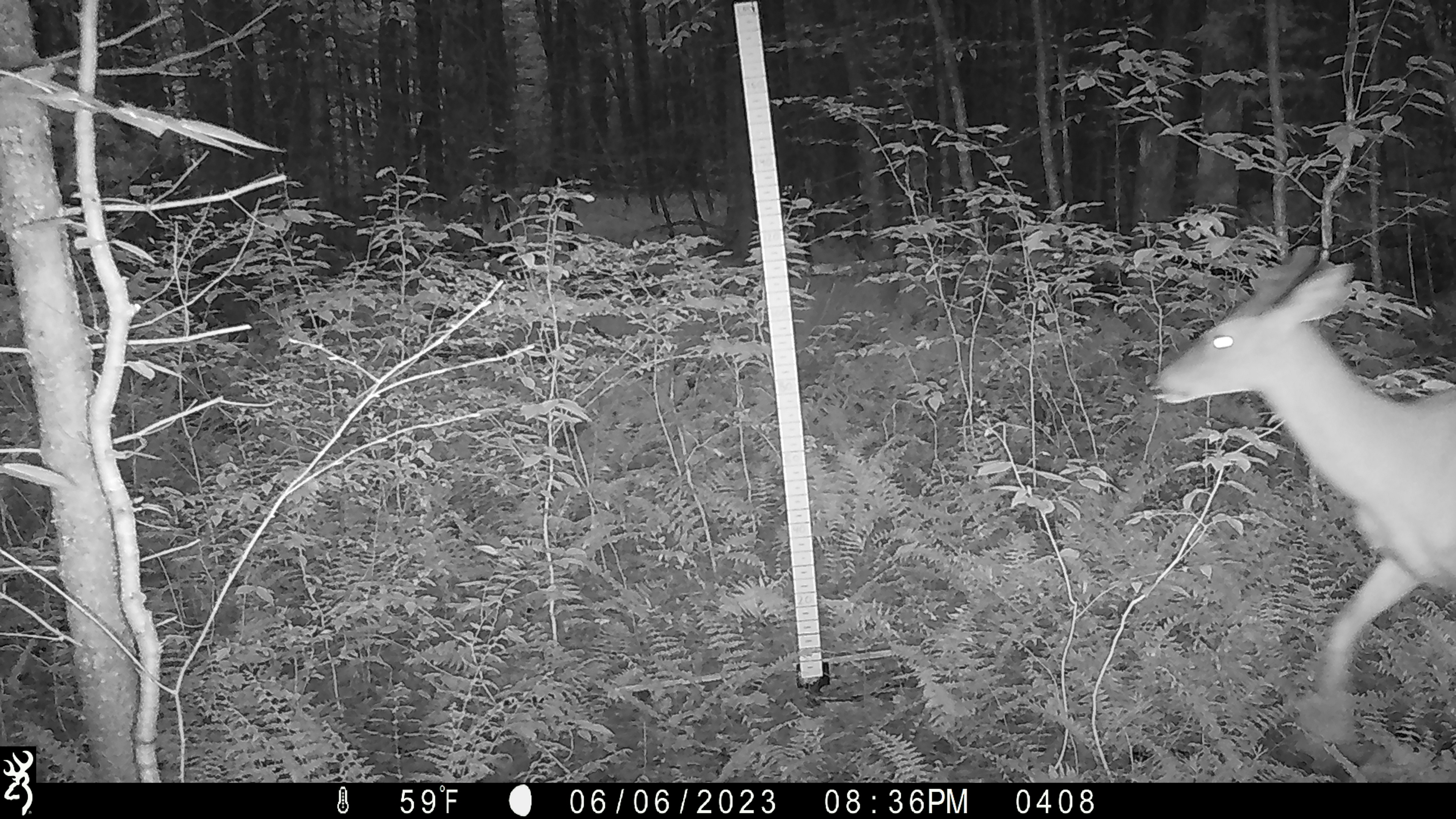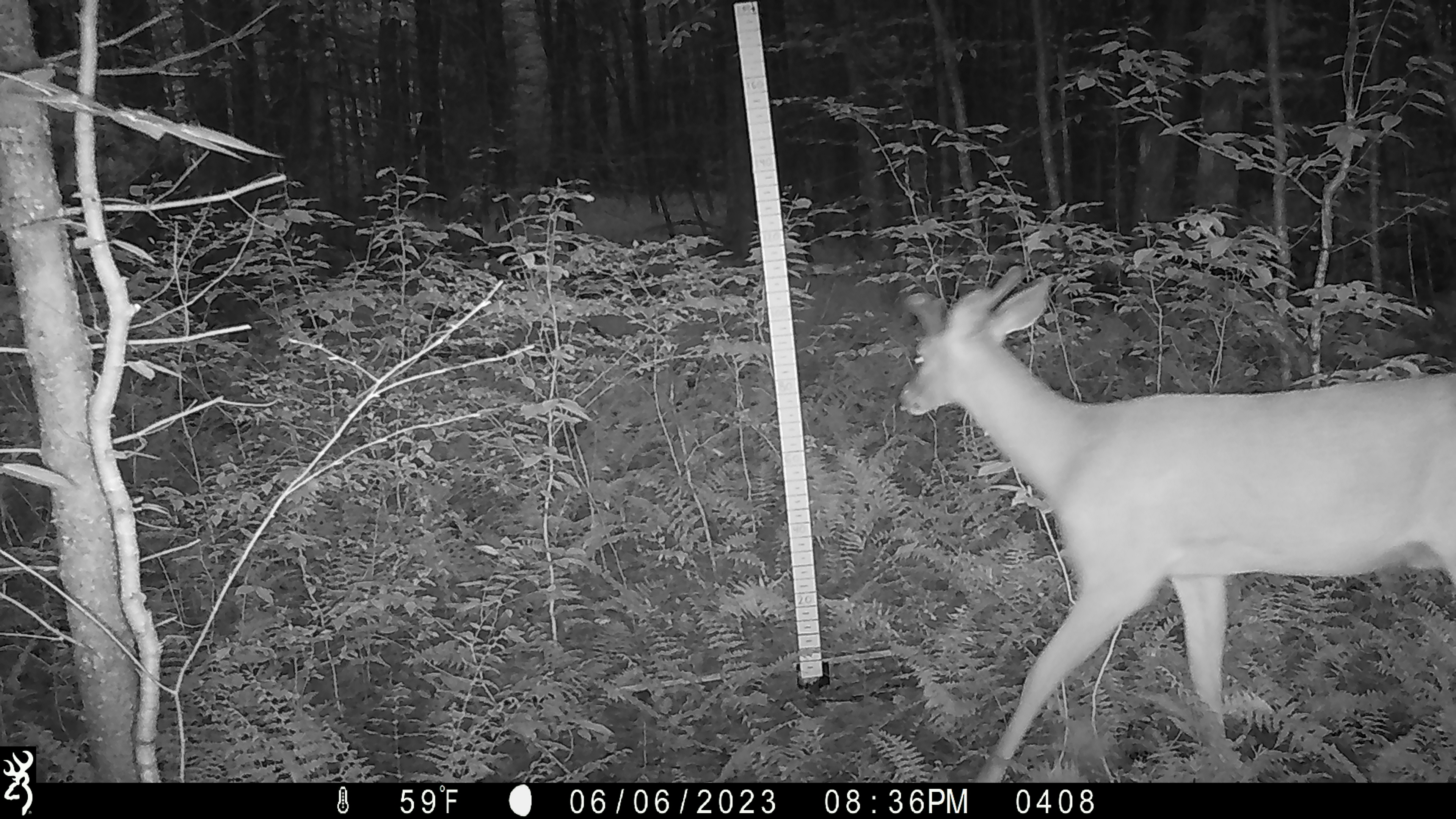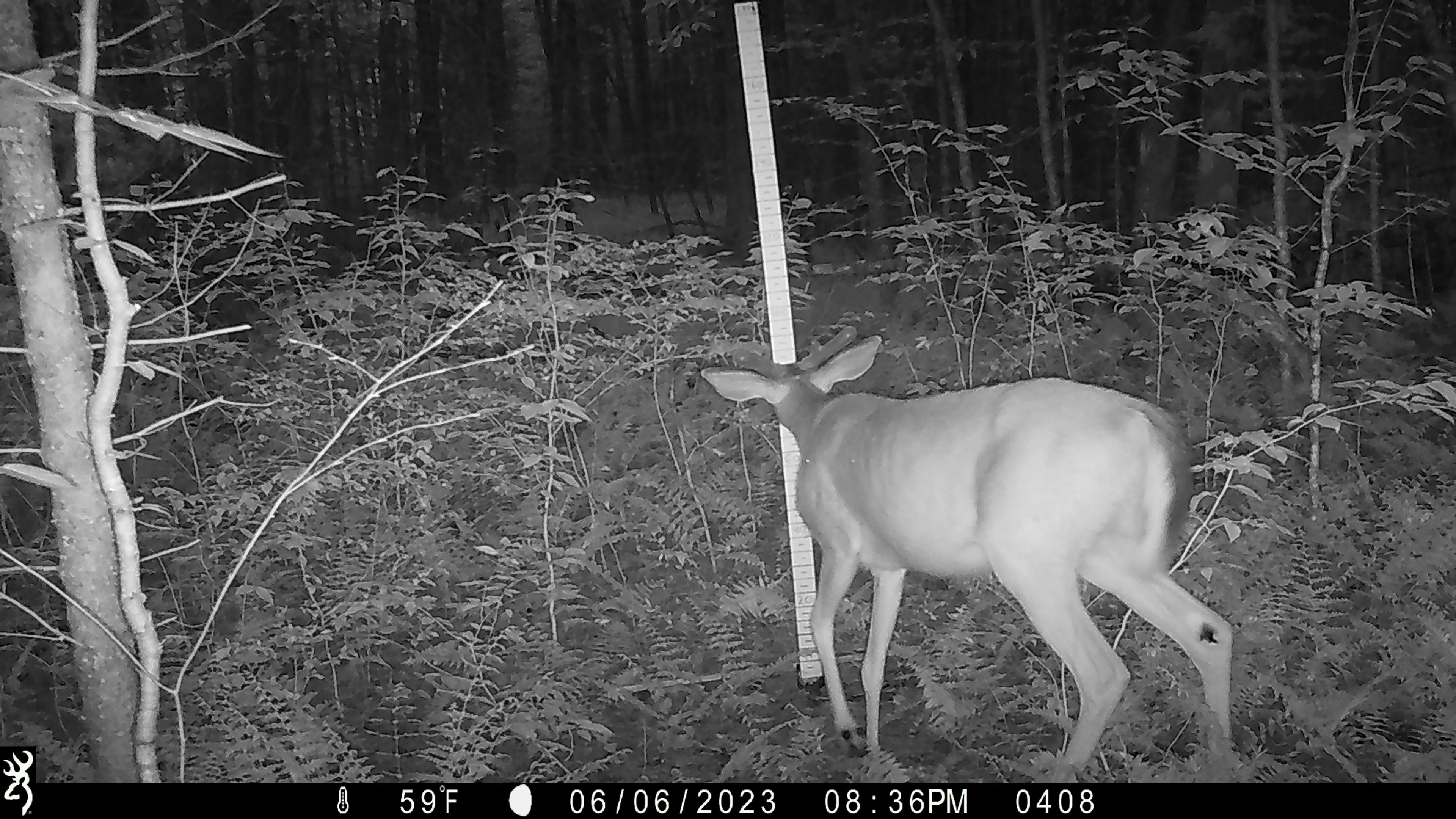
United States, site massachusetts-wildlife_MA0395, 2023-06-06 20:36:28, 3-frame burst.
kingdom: Animalia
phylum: Chordata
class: Mammalia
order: Artiodactyla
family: Cervidae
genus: Odocoileus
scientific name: Odocoileus virginianus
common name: white-tailed deer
White-tailed deer (Odocoileus virginianus).